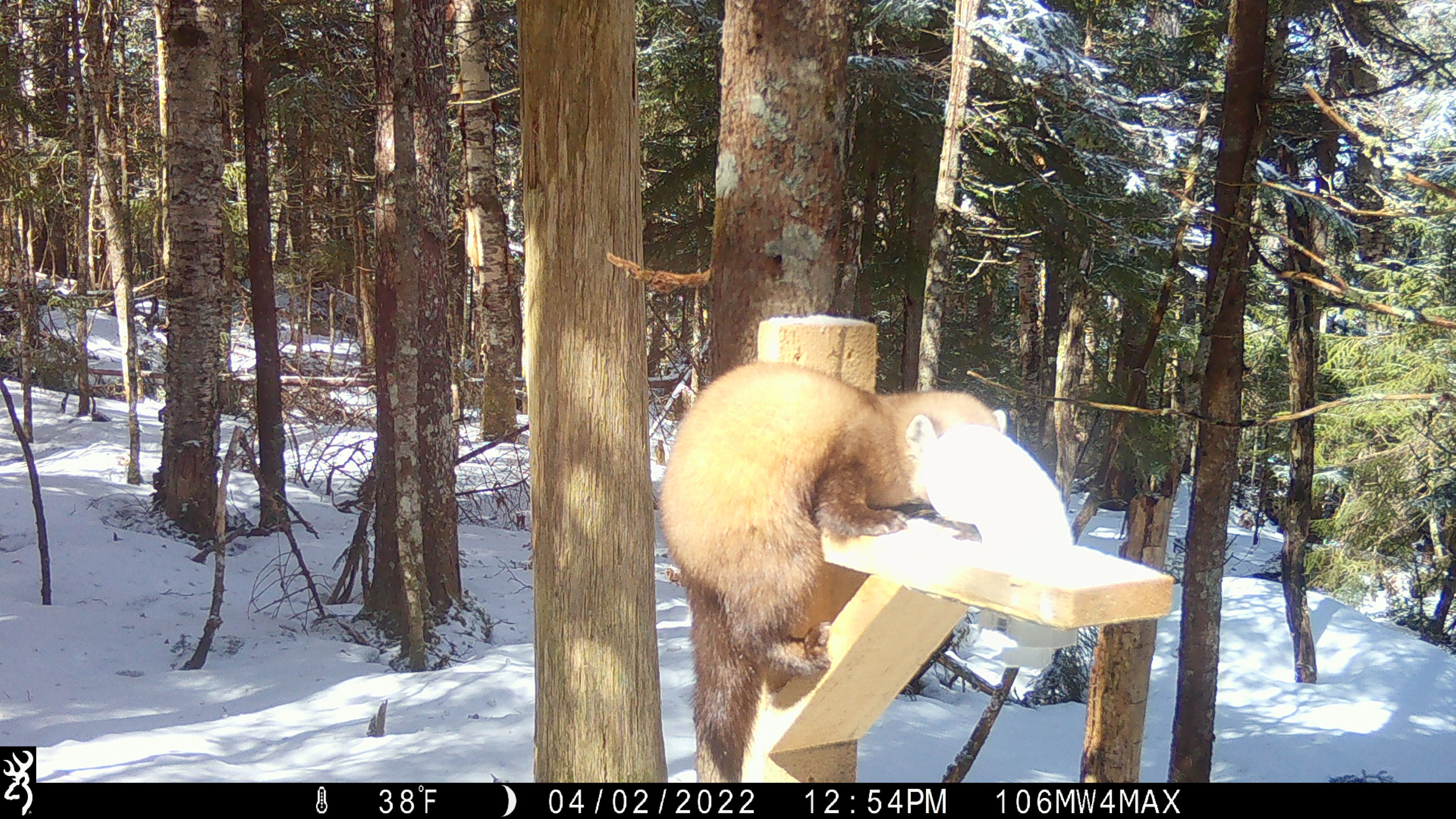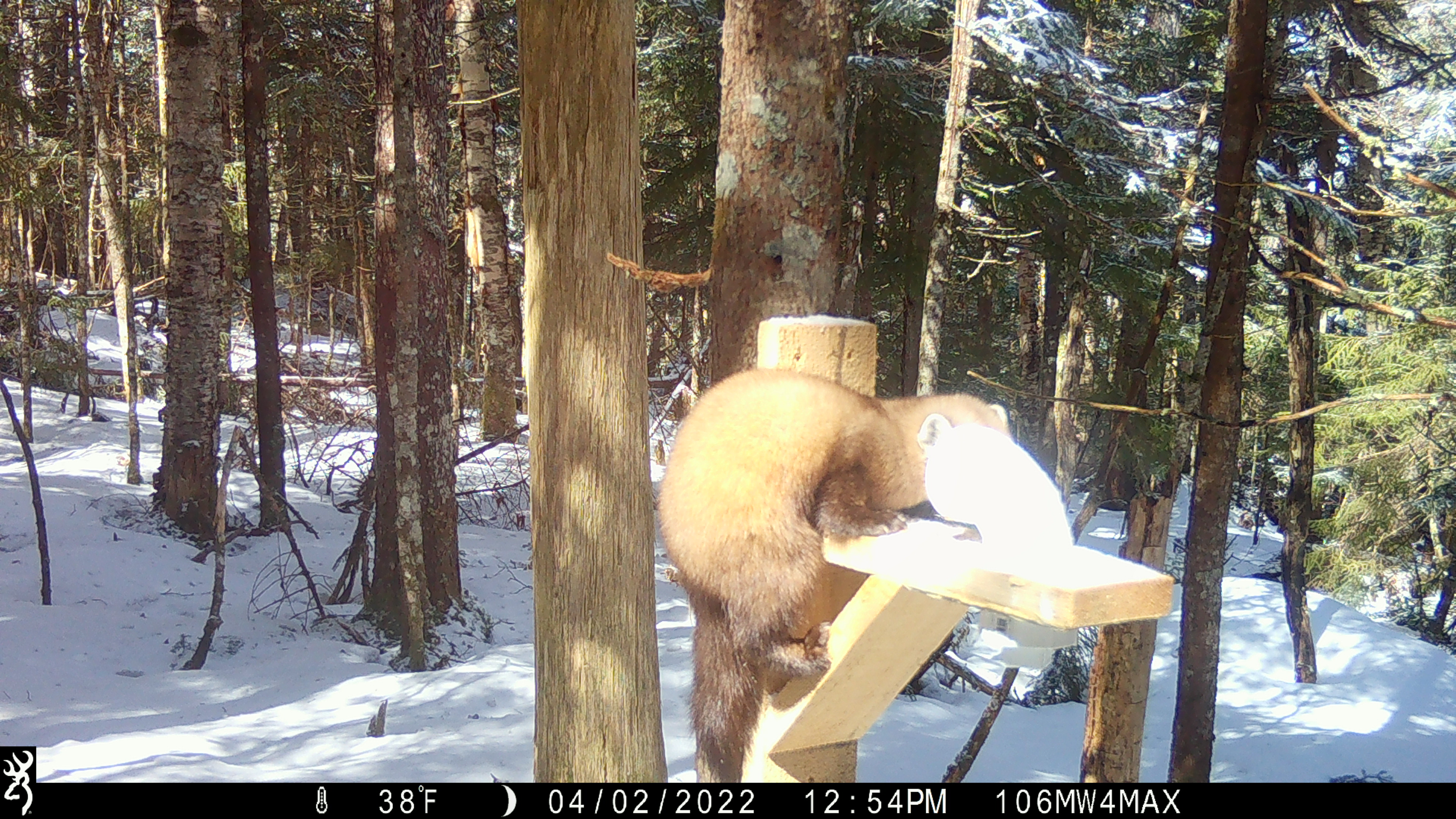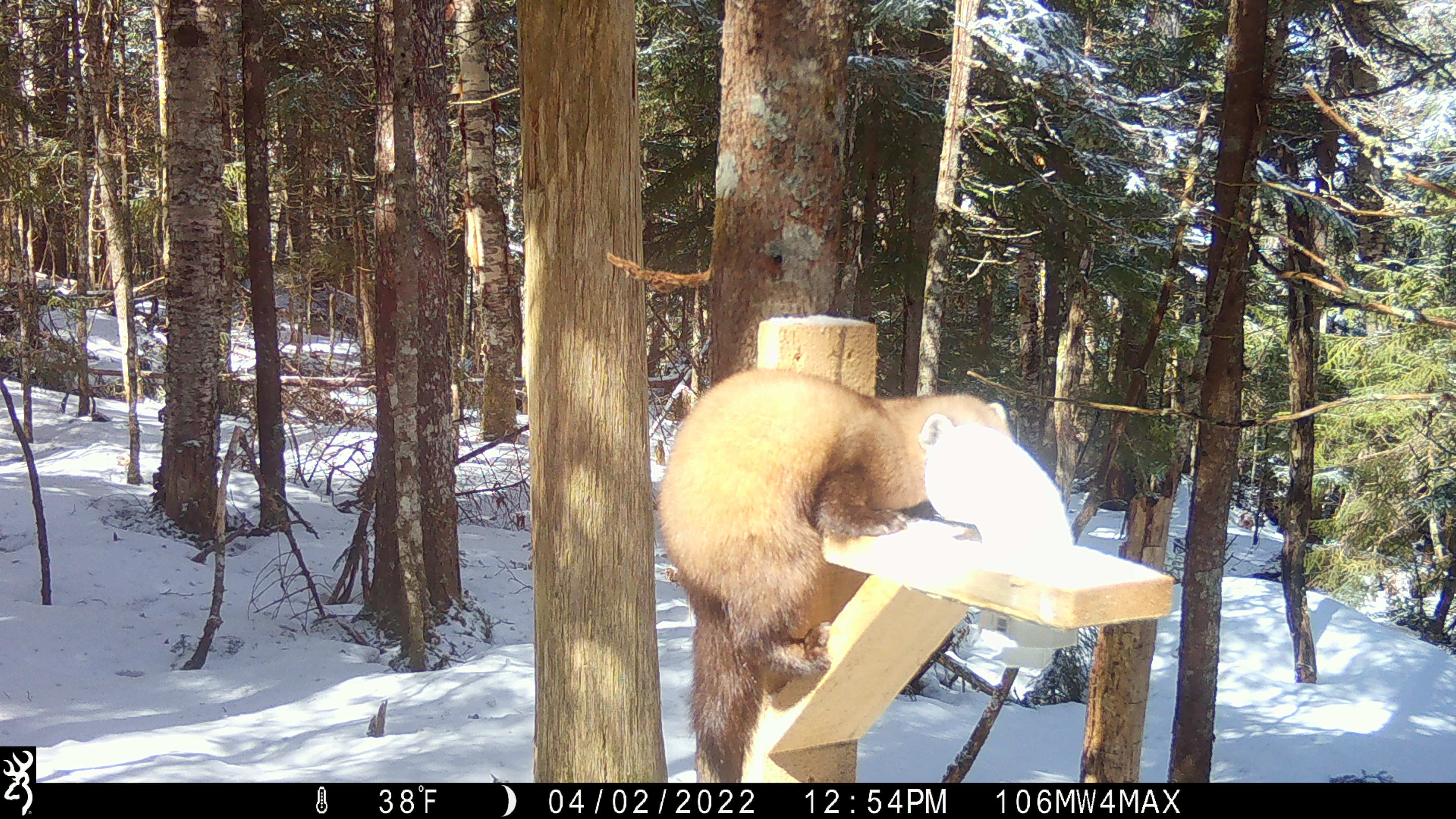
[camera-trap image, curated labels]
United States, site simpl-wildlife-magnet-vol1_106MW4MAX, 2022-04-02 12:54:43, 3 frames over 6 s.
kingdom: Animalia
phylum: Chordata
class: Mammalia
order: Carnivora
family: Mustelidae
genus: Martes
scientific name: Martes americana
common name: american marten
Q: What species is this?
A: American marten (Martes americana).